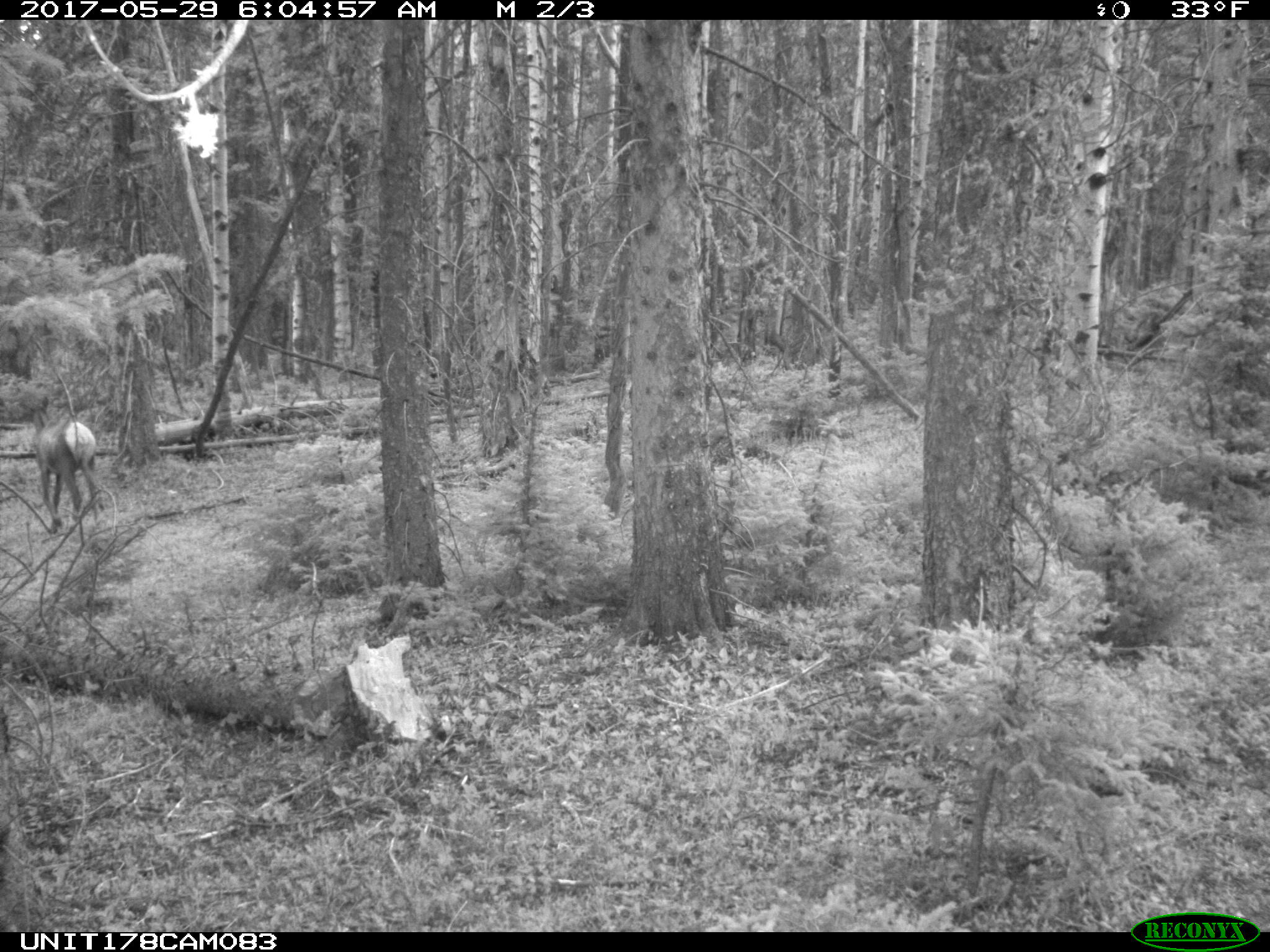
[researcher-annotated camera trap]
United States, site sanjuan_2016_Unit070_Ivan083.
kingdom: Animalia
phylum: Chordata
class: Mammalia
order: Artiodactyla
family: Cervidae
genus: Cervus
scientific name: Cervus elaphus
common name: red deer